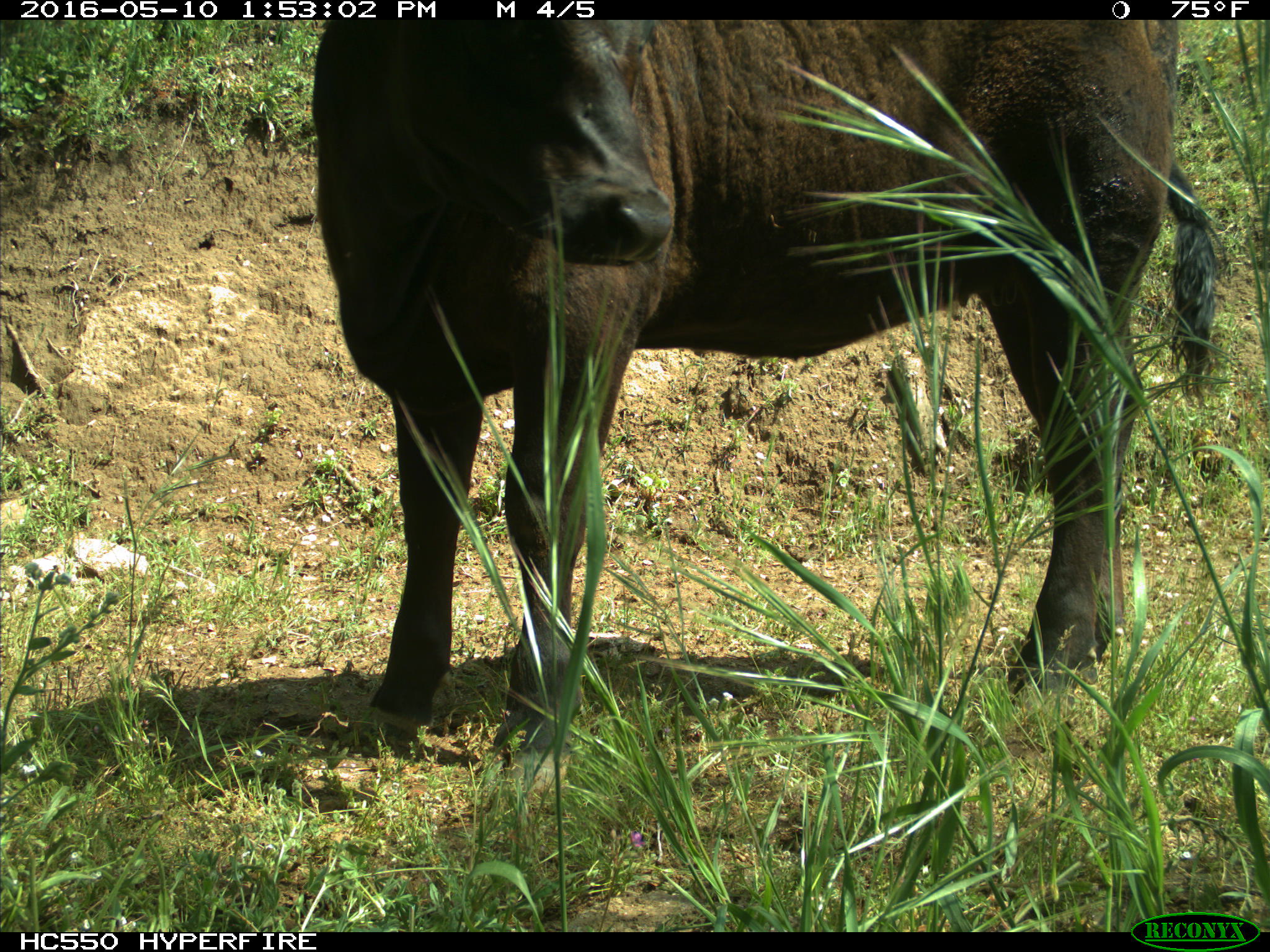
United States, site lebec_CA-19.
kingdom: Animalia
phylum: Chordata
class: Mammalia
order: Artiodactyla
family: Bovidae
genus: Bos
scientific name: Bos taurus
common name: domestic cow